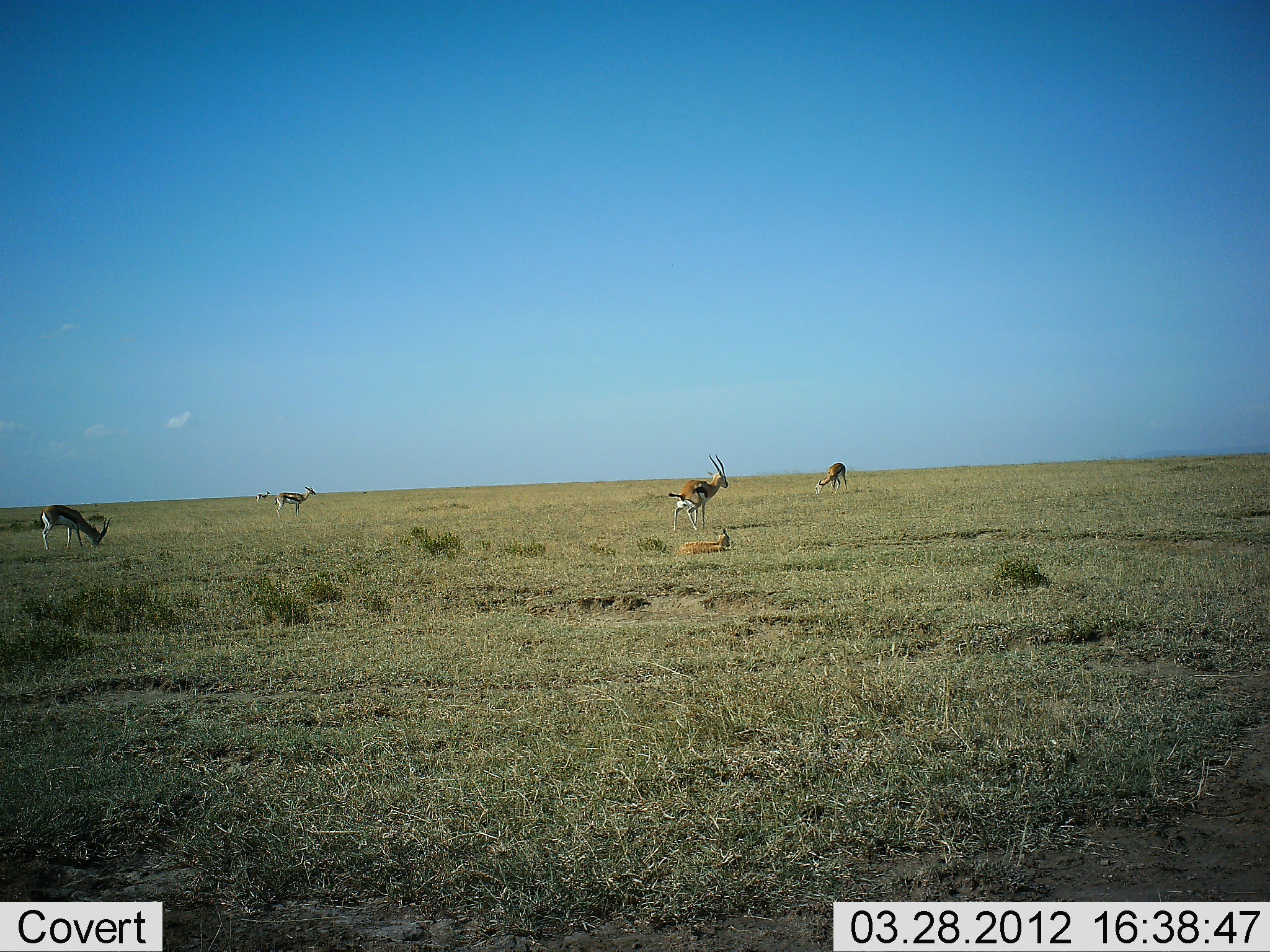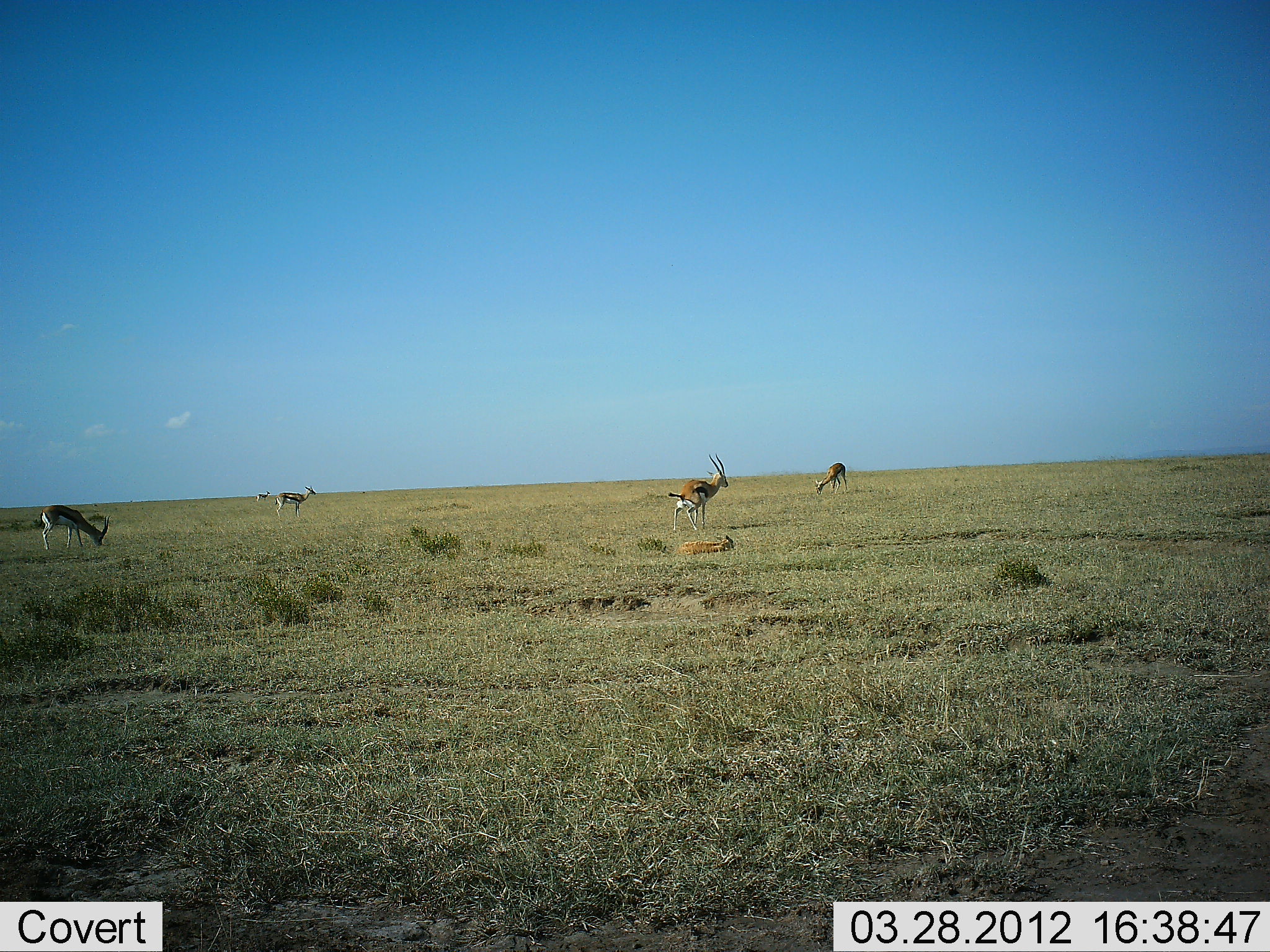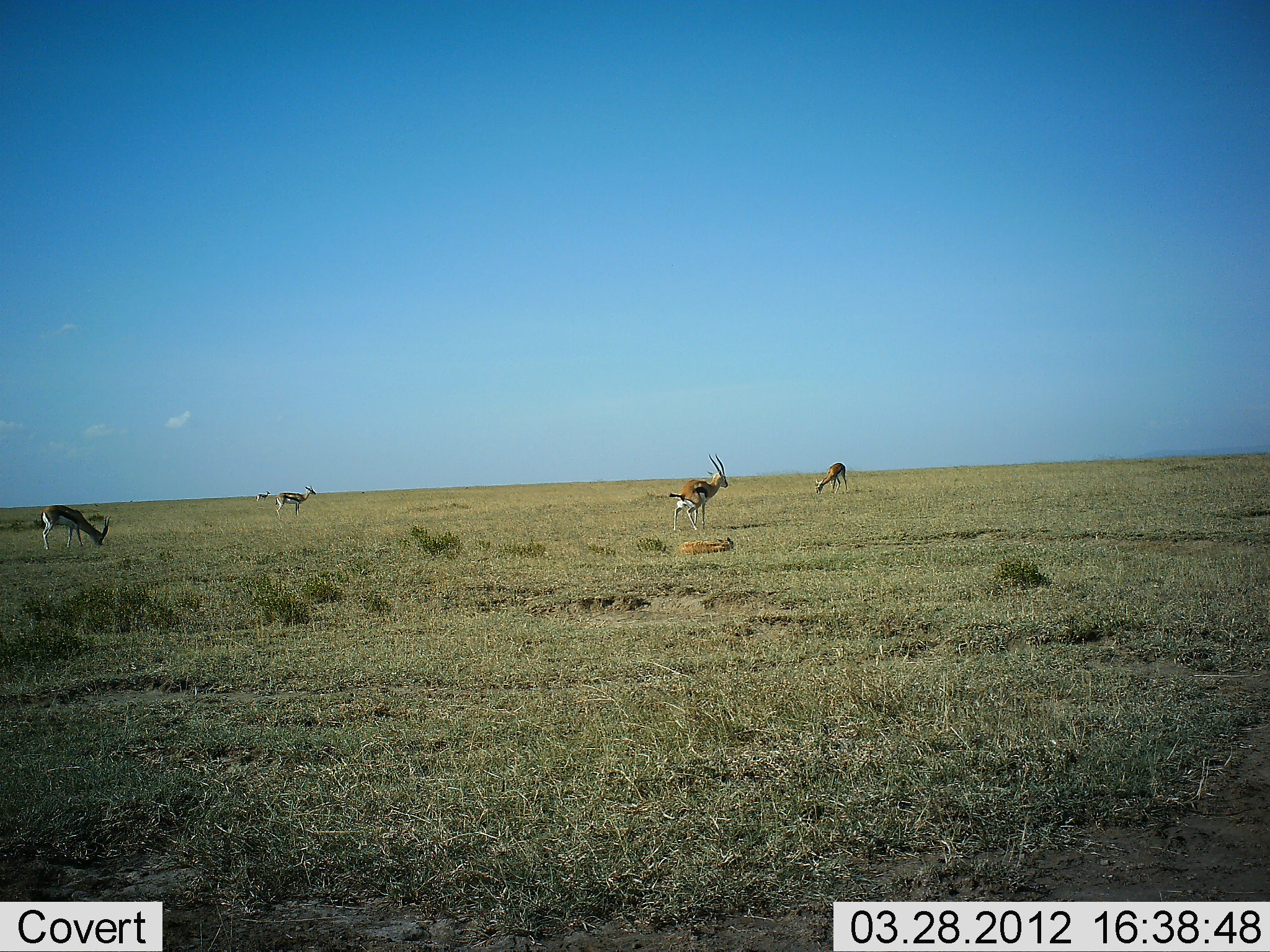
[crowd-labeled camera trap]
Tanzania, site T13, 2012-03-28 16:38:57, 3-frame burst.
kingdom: Animalia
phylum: Chordata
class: Mammalia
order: Artiodactyla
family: Bovidae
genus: Eudorcas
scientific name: Eudorcas thomsonii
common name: thomson's gazelle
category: gazellethomsons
Gazellethomsons (thomson's gazelle) (Eudorcas thomsonii), count 6. Behavior (volunteer vote fractions): standing 80%, resting 80%, moving 0%, interacting 10%. Young present (vote fraction): 30%. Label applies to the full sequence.